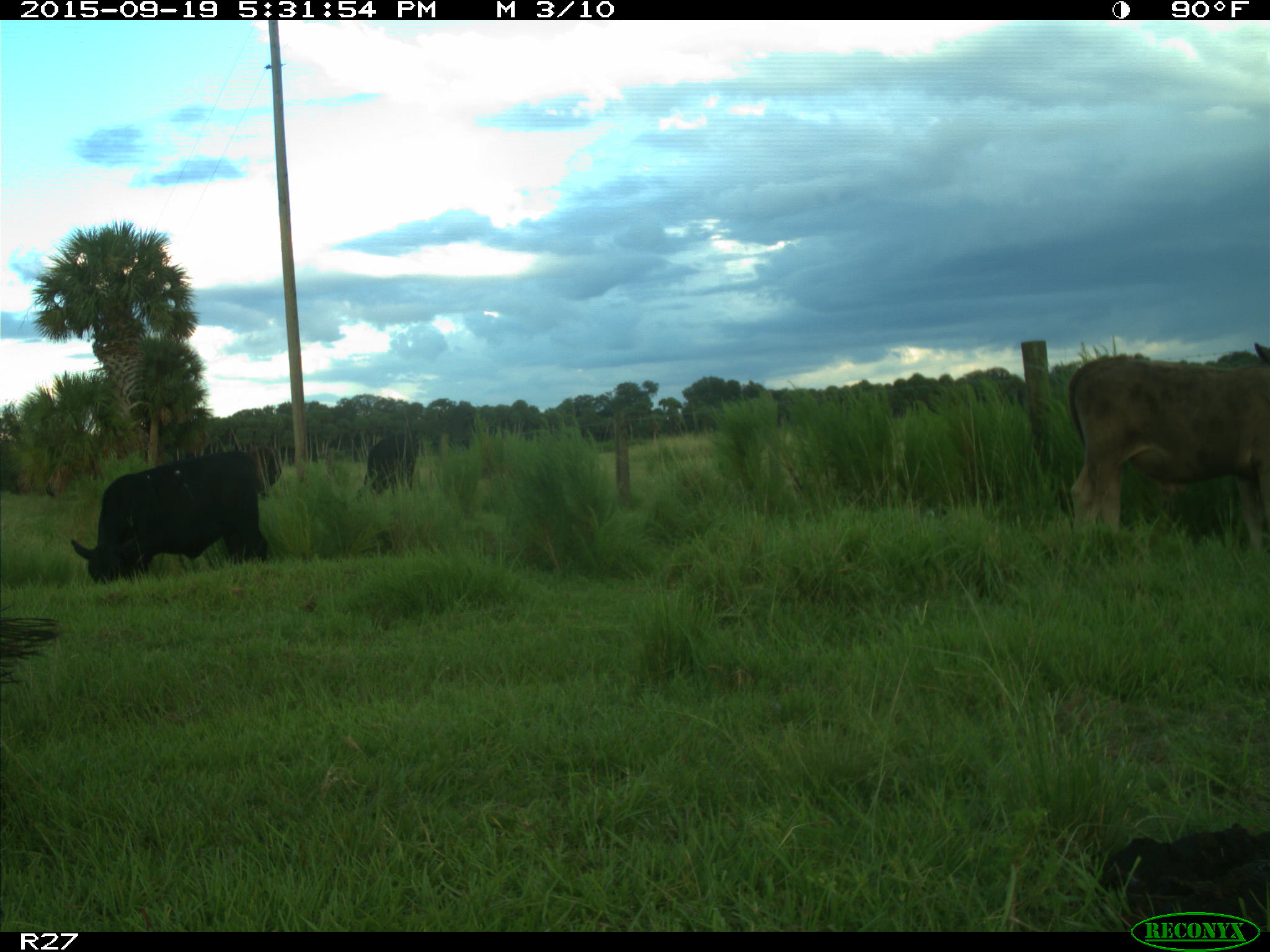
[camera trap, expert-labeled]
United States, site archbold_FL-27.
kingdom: Animalia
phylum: Chordata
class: Mammalia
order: Artiodactyla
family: Bovidae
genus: Bos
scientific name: Bos taurus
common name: domestic cow